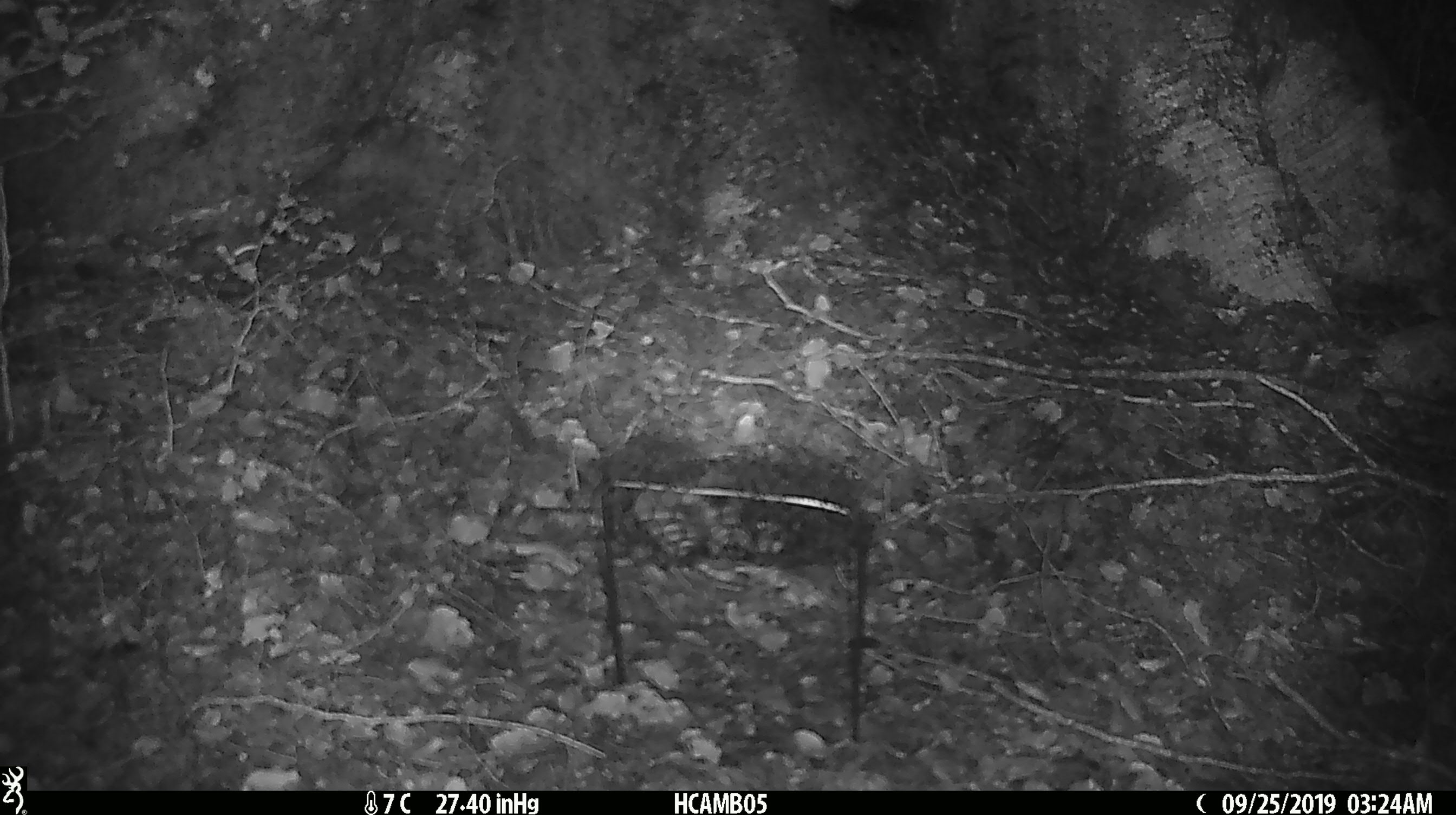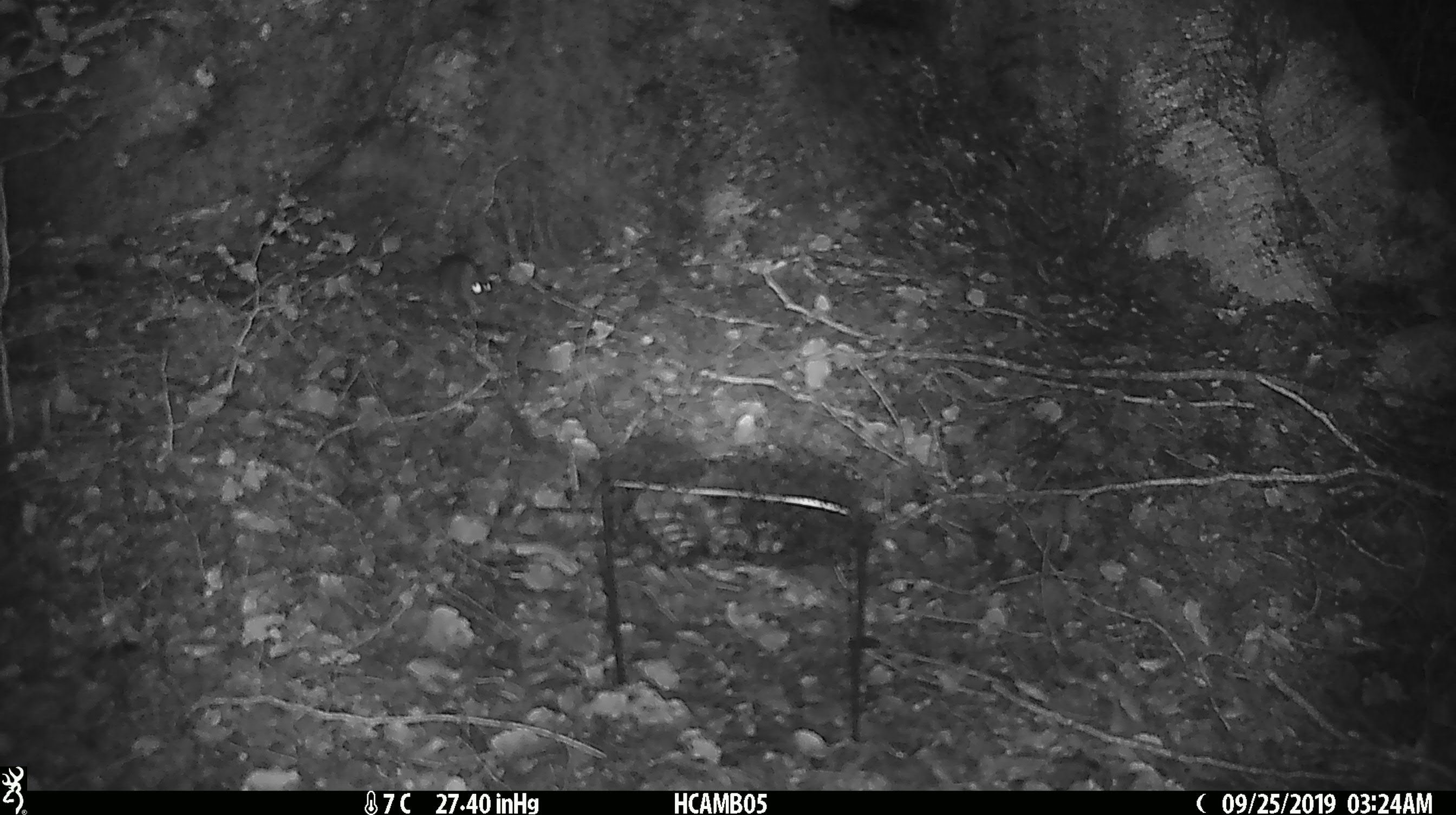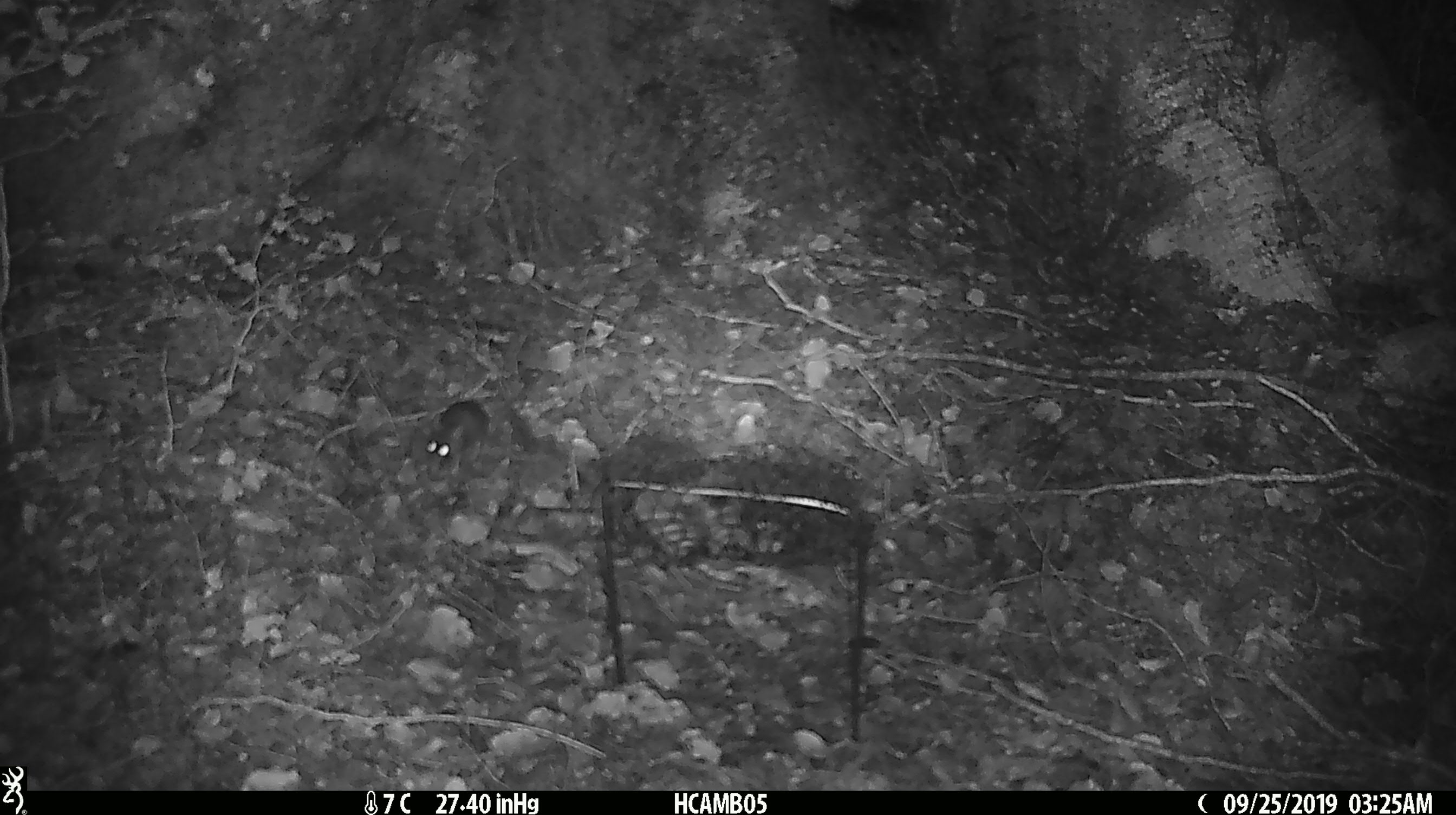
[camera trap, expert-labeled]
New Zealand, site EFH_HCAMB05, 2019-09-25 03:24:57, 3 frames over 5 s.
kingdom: Animalia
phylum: Chordata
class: Mammalia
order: Rodentia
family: Muridae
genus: Mus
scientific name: Mus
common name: mouse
Mouse (Mus).